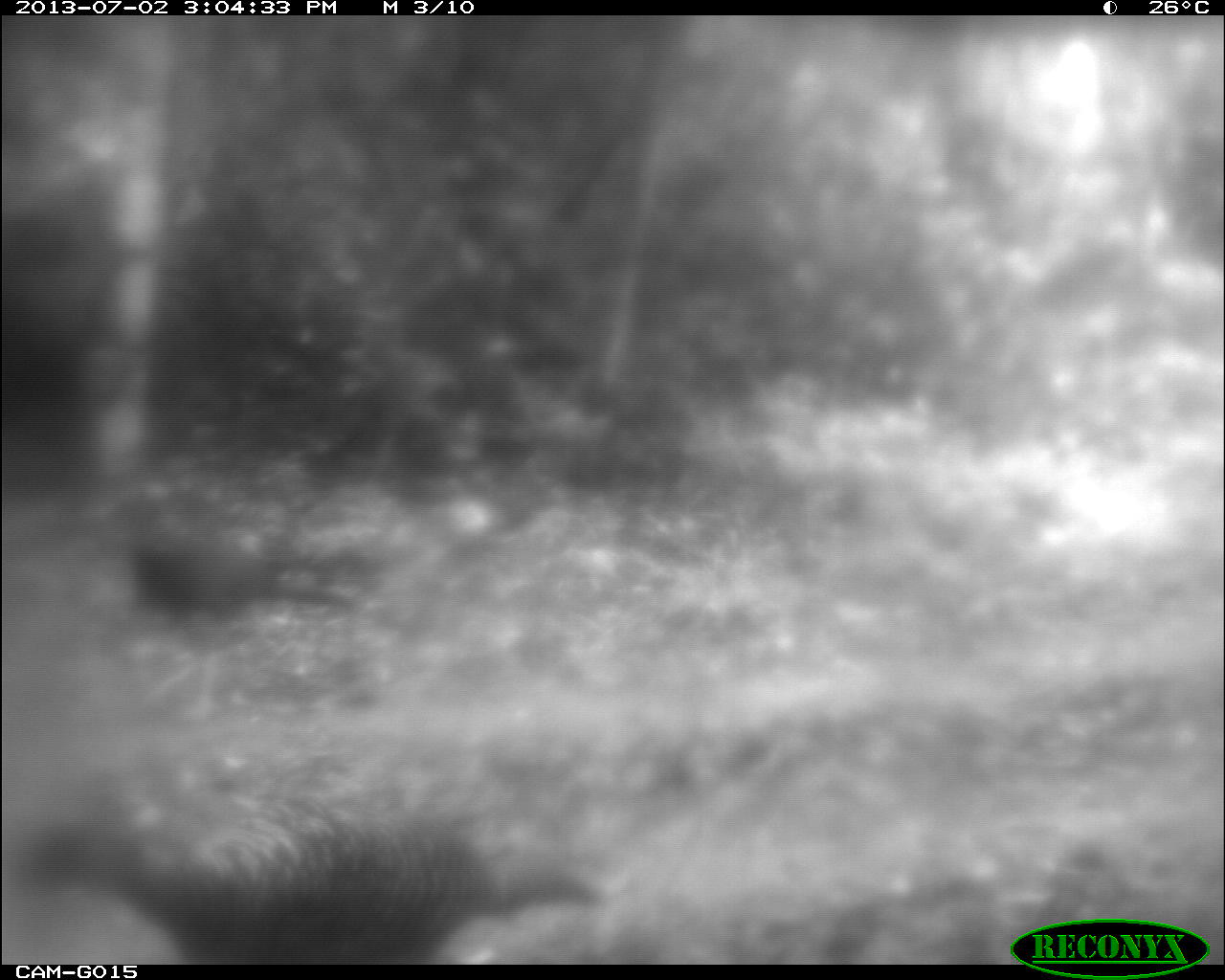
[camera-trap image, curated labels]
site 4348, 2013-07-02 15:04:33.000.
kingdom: Animalia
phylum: Chordata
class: Aves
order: Galliformes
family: Phasianidae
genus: Meleagris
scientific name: Meleagris ocellata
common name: ocellated turkey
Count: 2.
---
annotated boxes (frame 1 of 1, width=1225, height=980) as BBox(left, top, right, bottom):
meleagris ocellata: BBox(18, 773, 613, 967); BBox(121, 533, 351, 657)